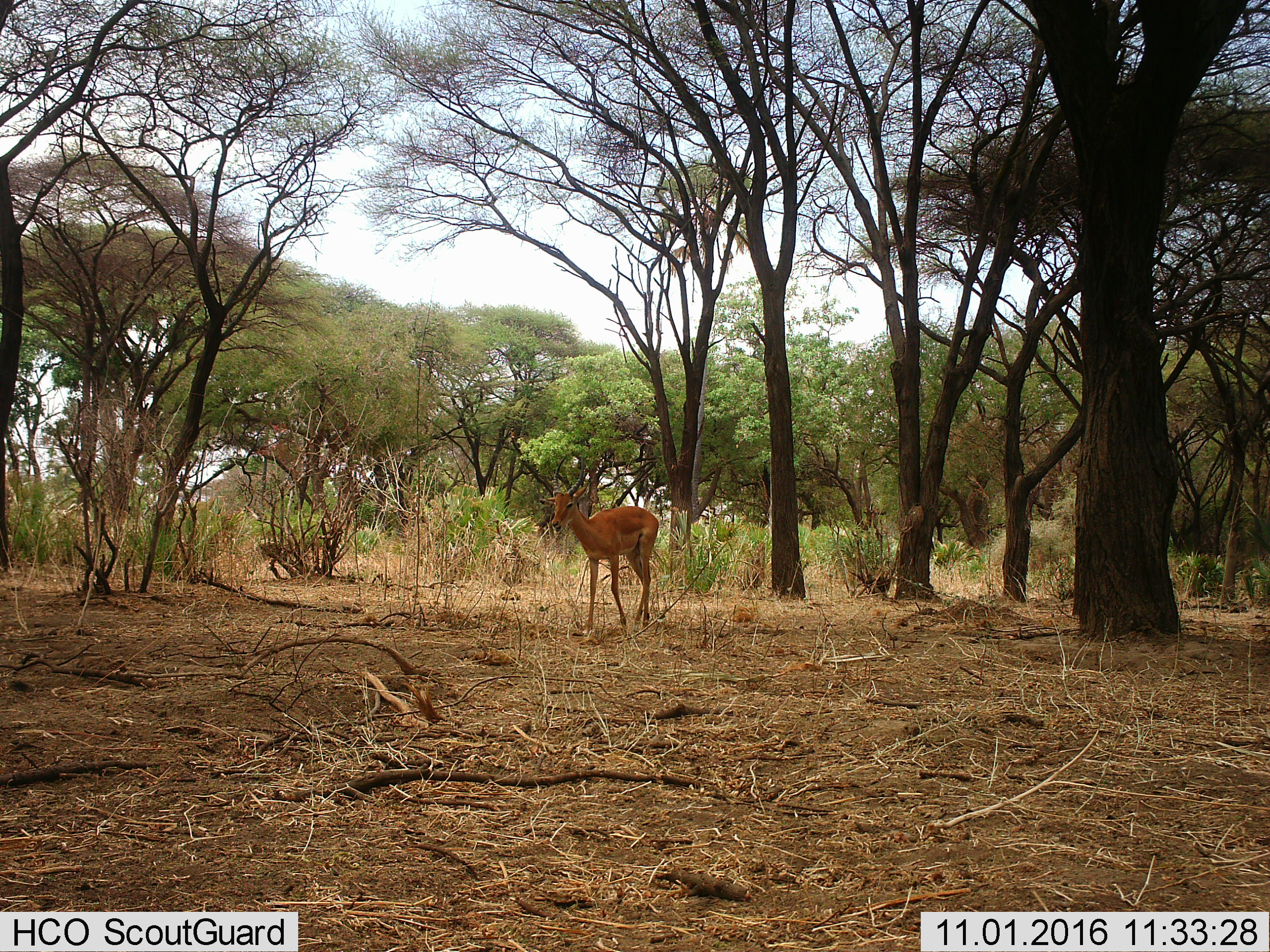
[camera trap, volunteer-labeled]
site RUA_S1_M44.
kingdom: Animalia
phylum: Chordata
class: Mammalia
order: Artiodactyla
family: Bovidae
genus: Aepyceros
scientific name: Aepyceros melampus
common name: impala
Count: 1.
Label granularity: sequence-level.